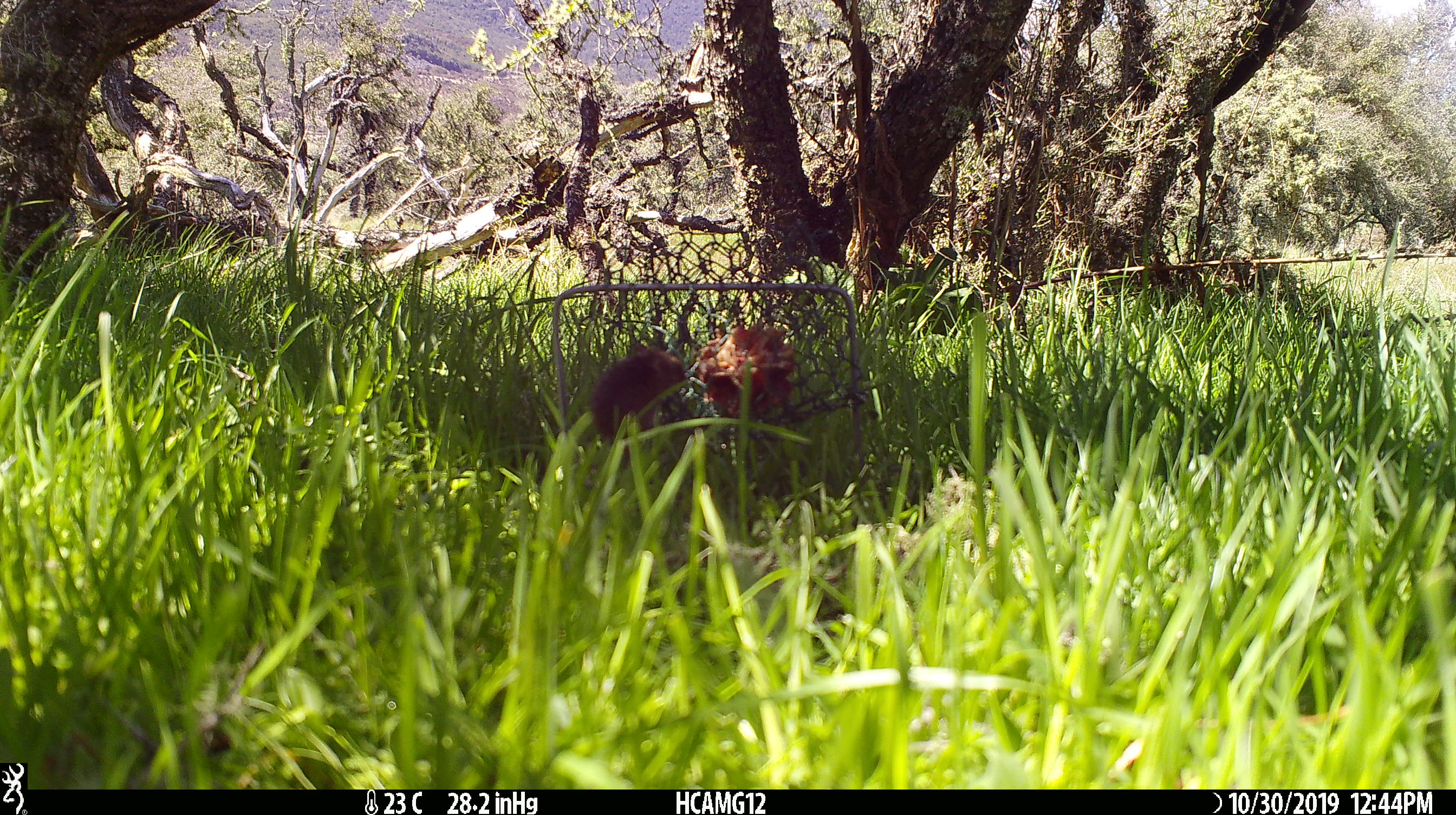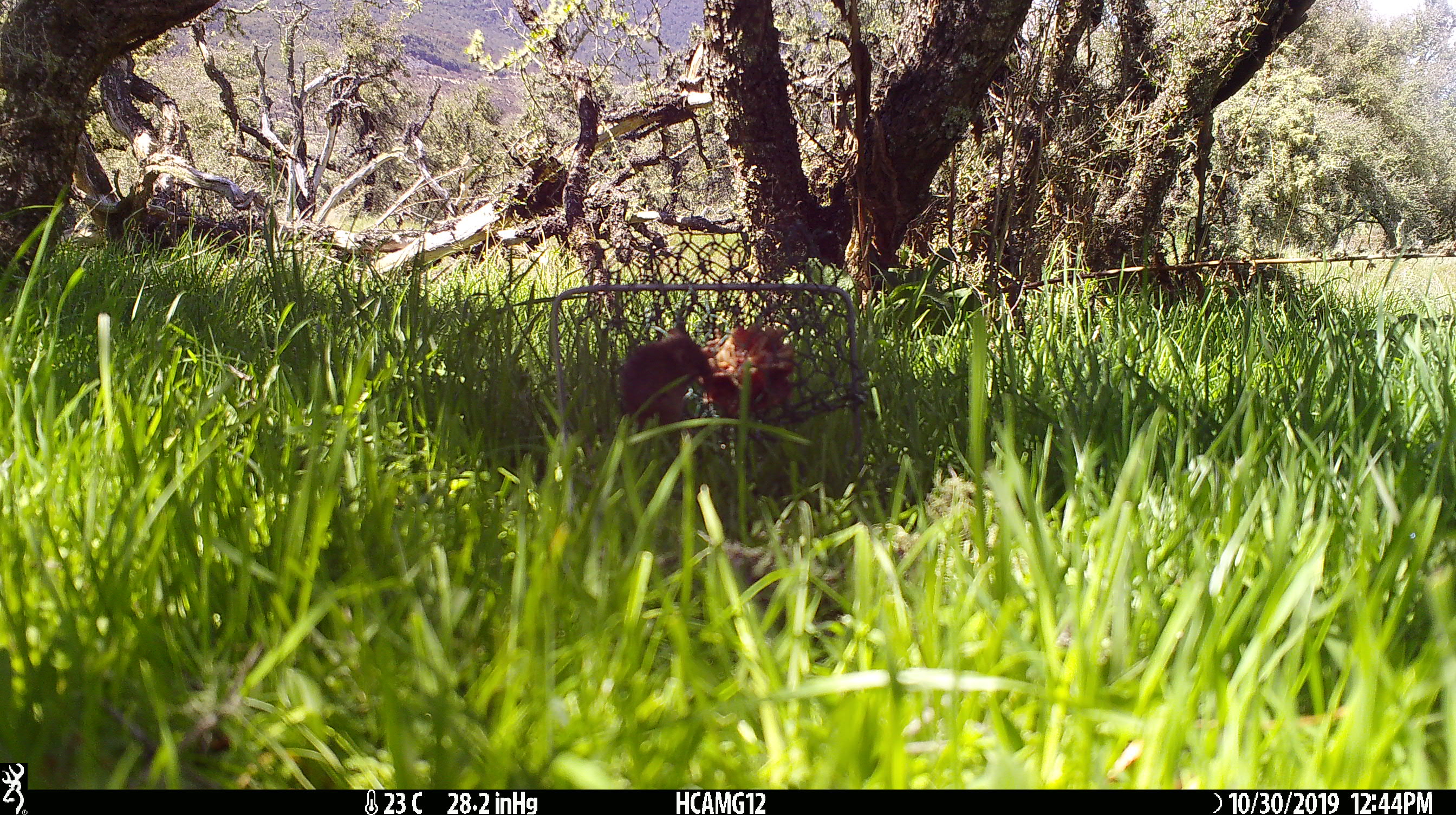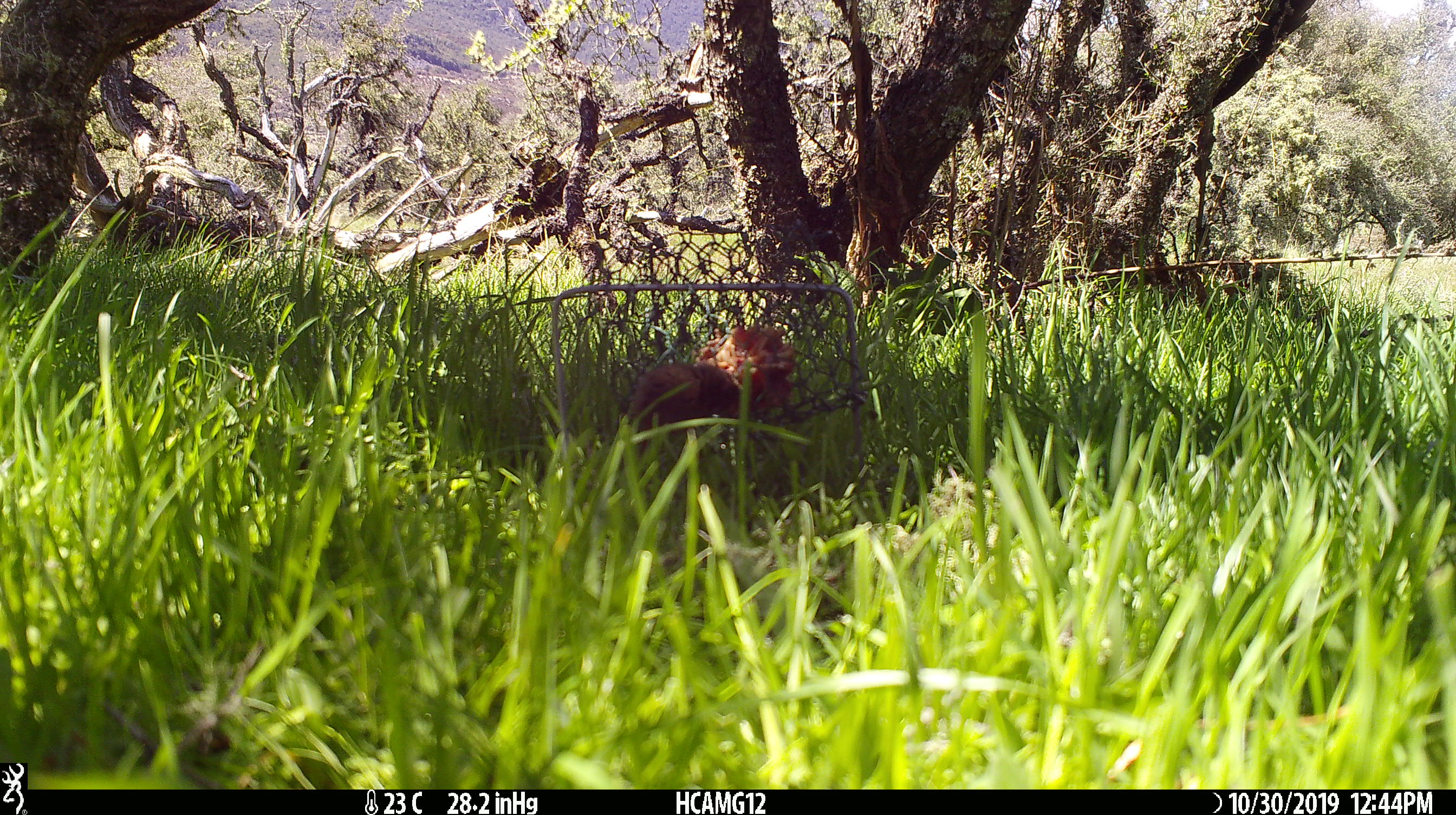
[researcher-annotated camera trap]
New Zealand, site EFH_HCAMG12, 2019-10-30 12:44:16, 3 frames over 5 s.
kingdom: Animalia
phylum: Chordata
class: Mammalia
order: Rodentia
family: Muridae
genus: Mus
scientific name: Mus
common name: mouse